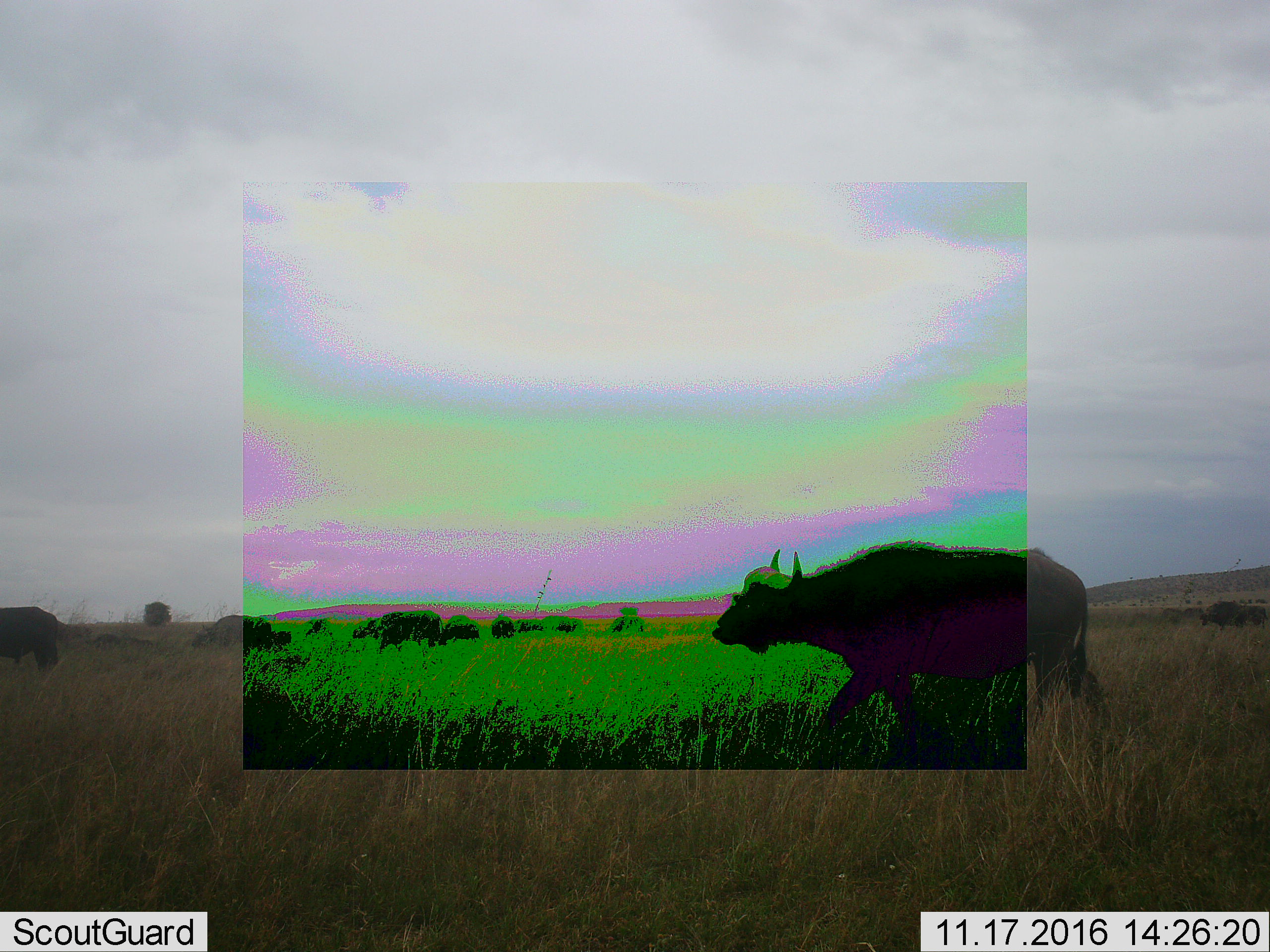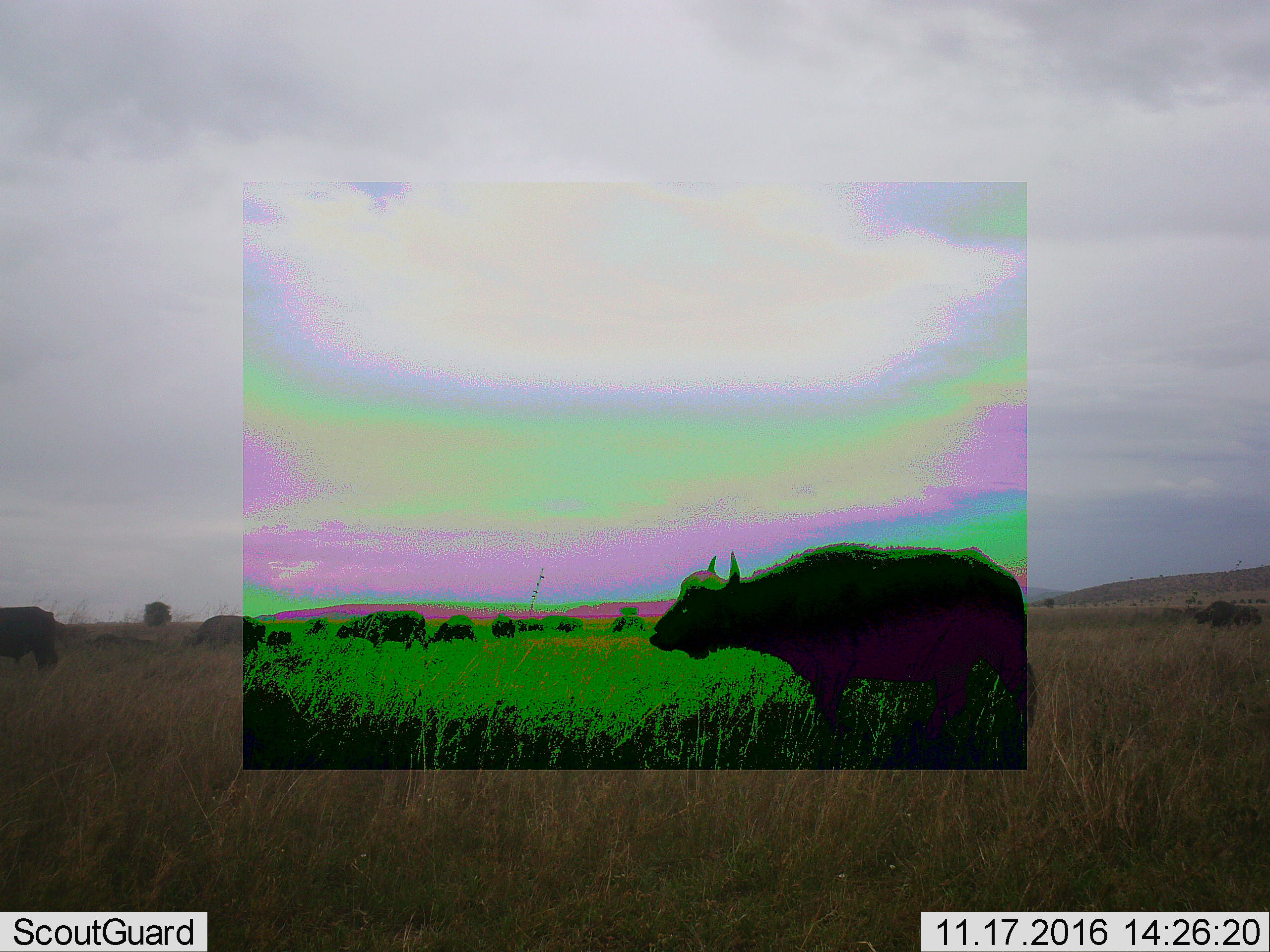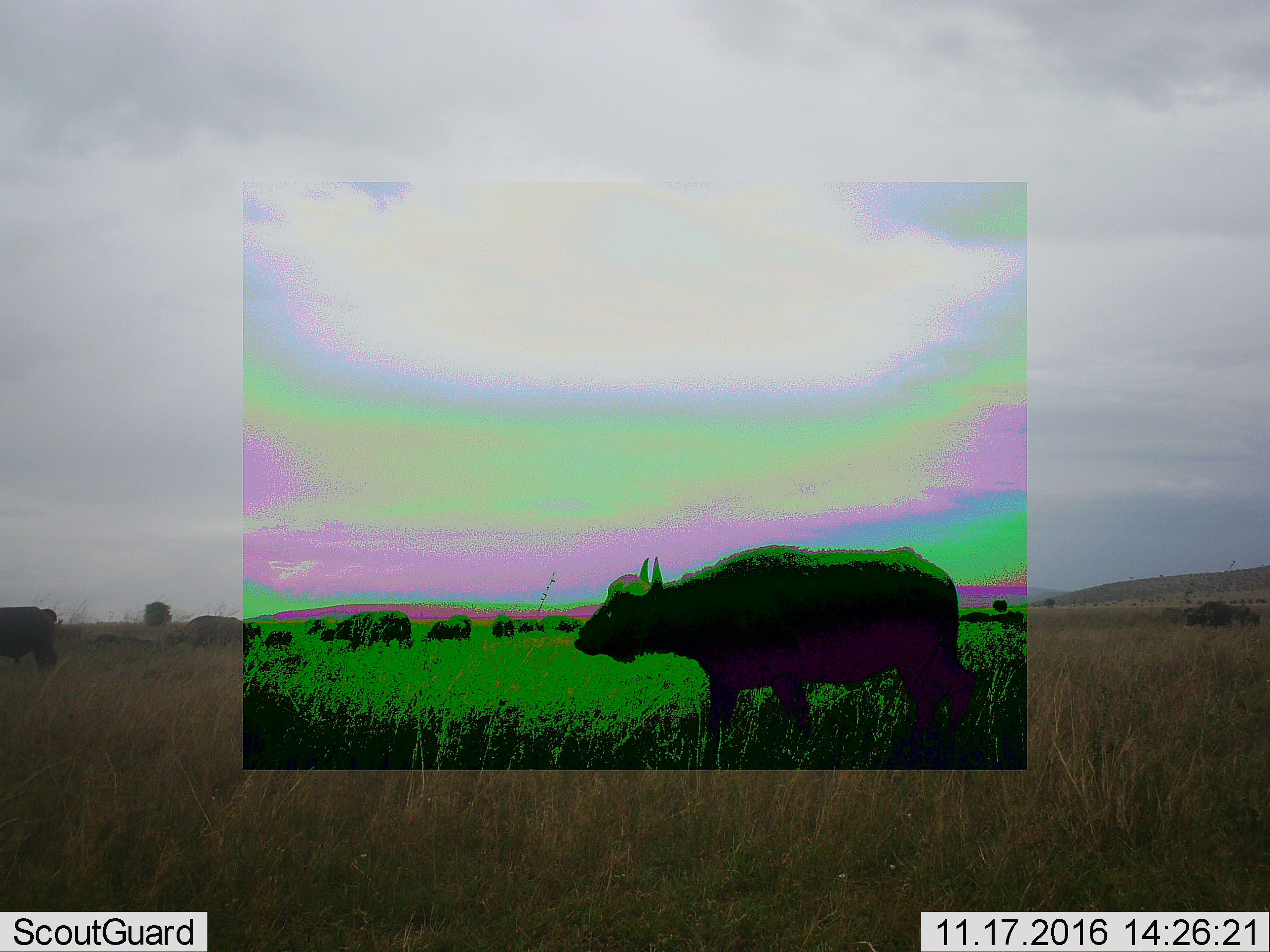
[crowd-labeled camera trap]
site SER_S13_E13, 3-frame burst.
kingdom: Animalia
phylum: Chordata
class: Mammalia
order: Artiodactyla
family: Bovidae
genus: Syncerus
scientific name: Syncerus caffer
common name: african buffalo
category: buffalo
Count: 11-50.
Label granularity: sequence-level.